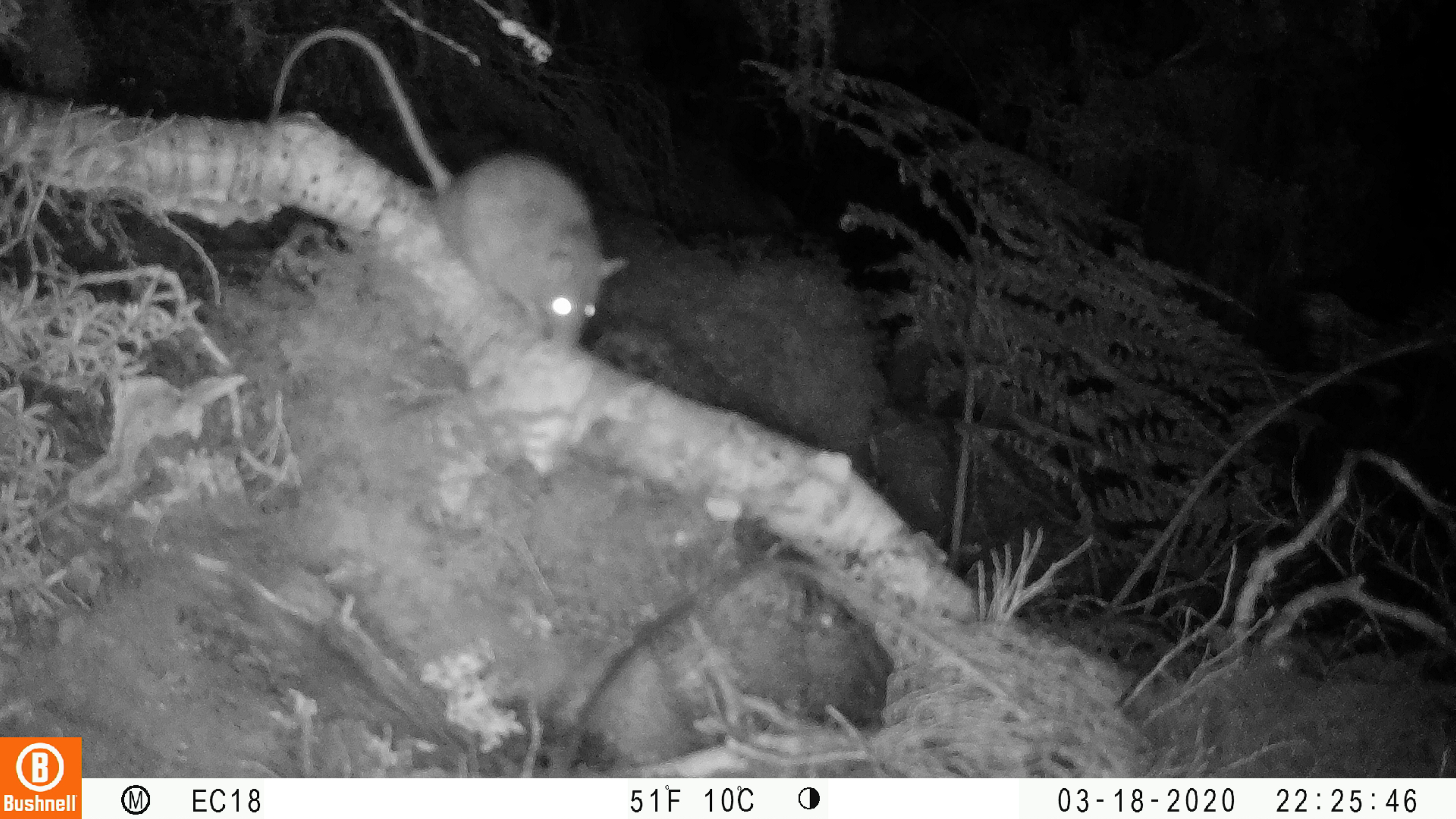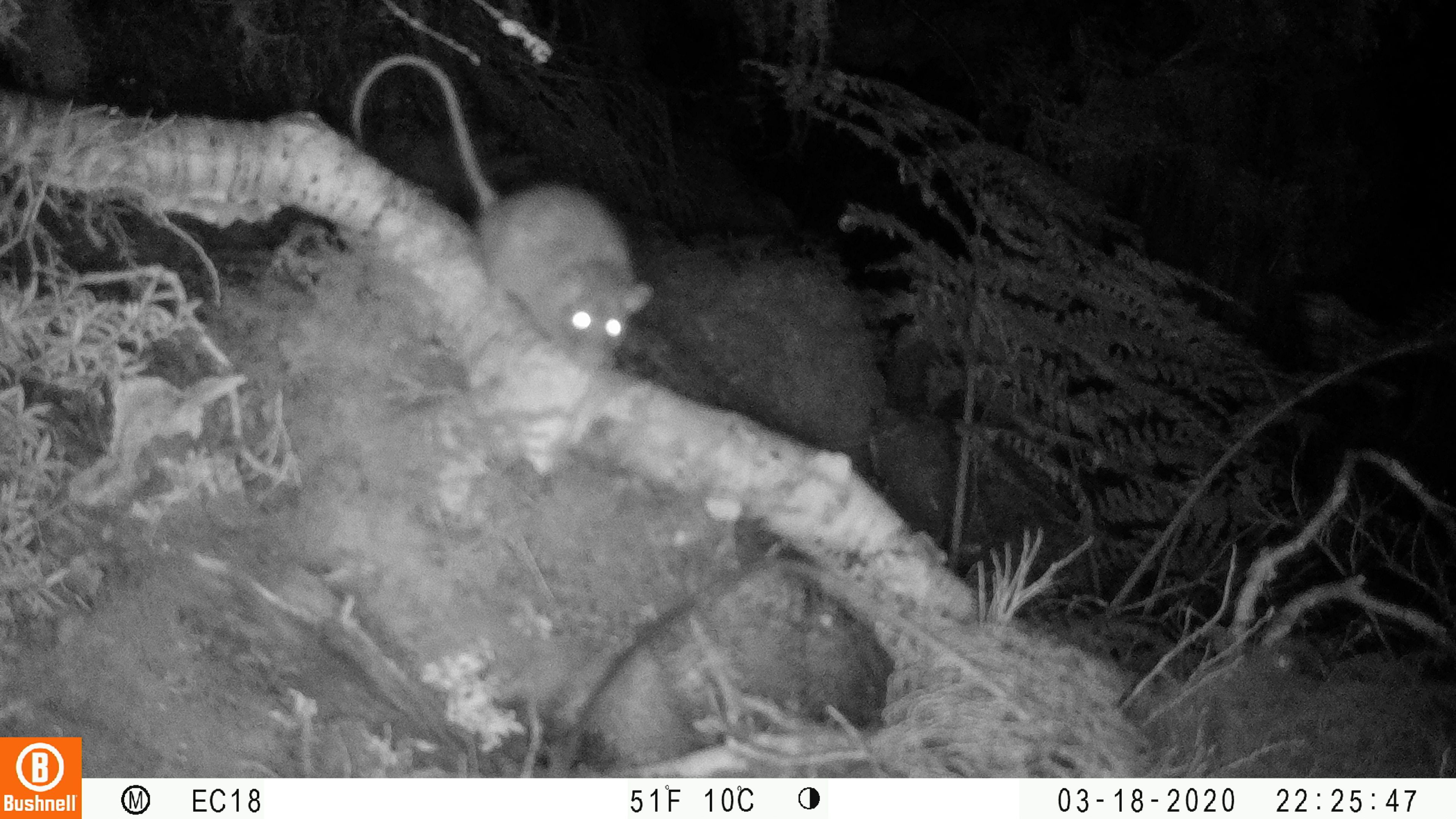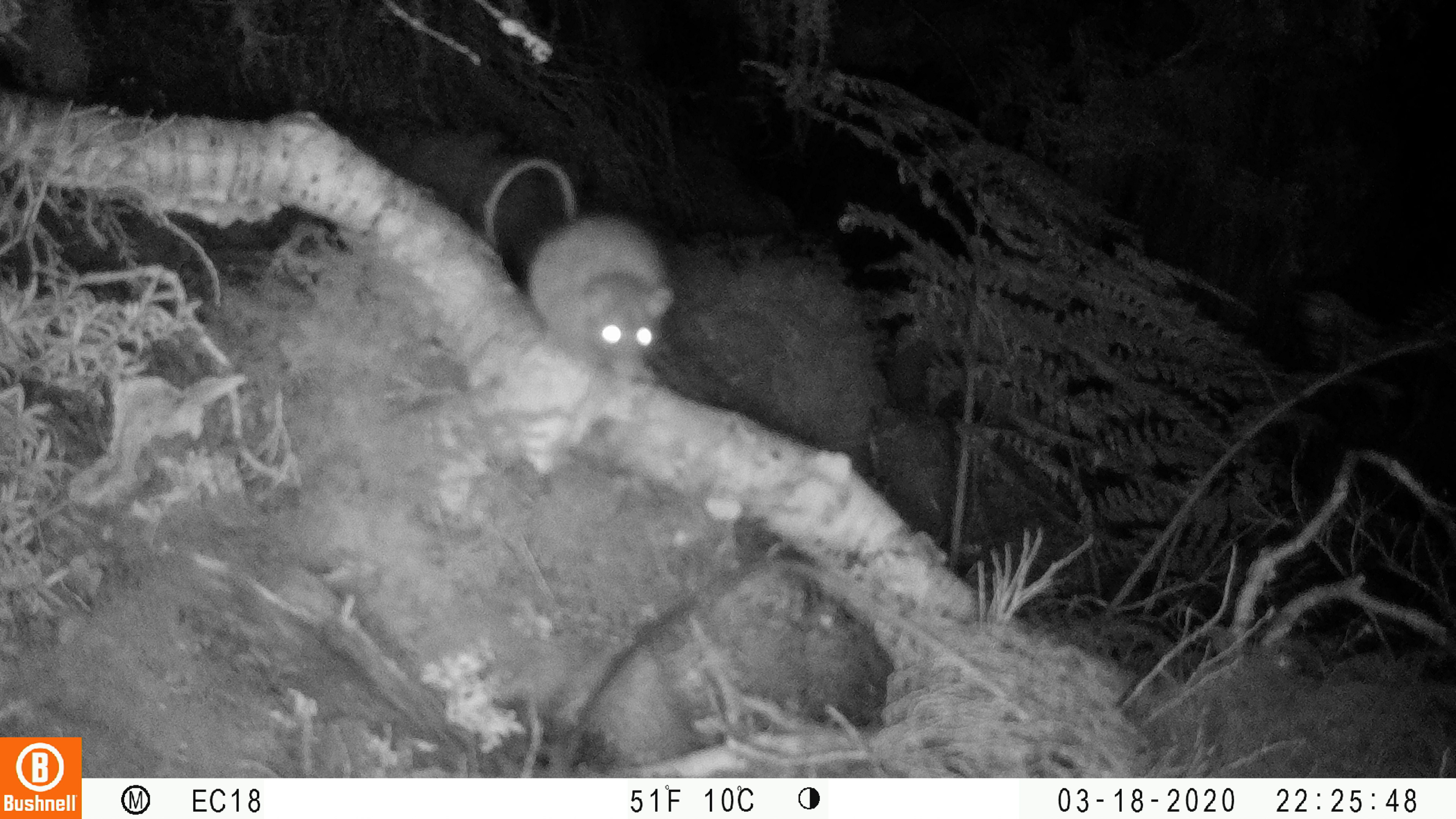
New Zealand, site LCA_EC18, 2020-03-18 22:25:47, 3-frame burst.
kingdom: Animalia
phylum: Chordata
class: Mammalia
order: Rodentia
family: Muridae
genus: Rattus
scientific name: Rattus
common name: rat